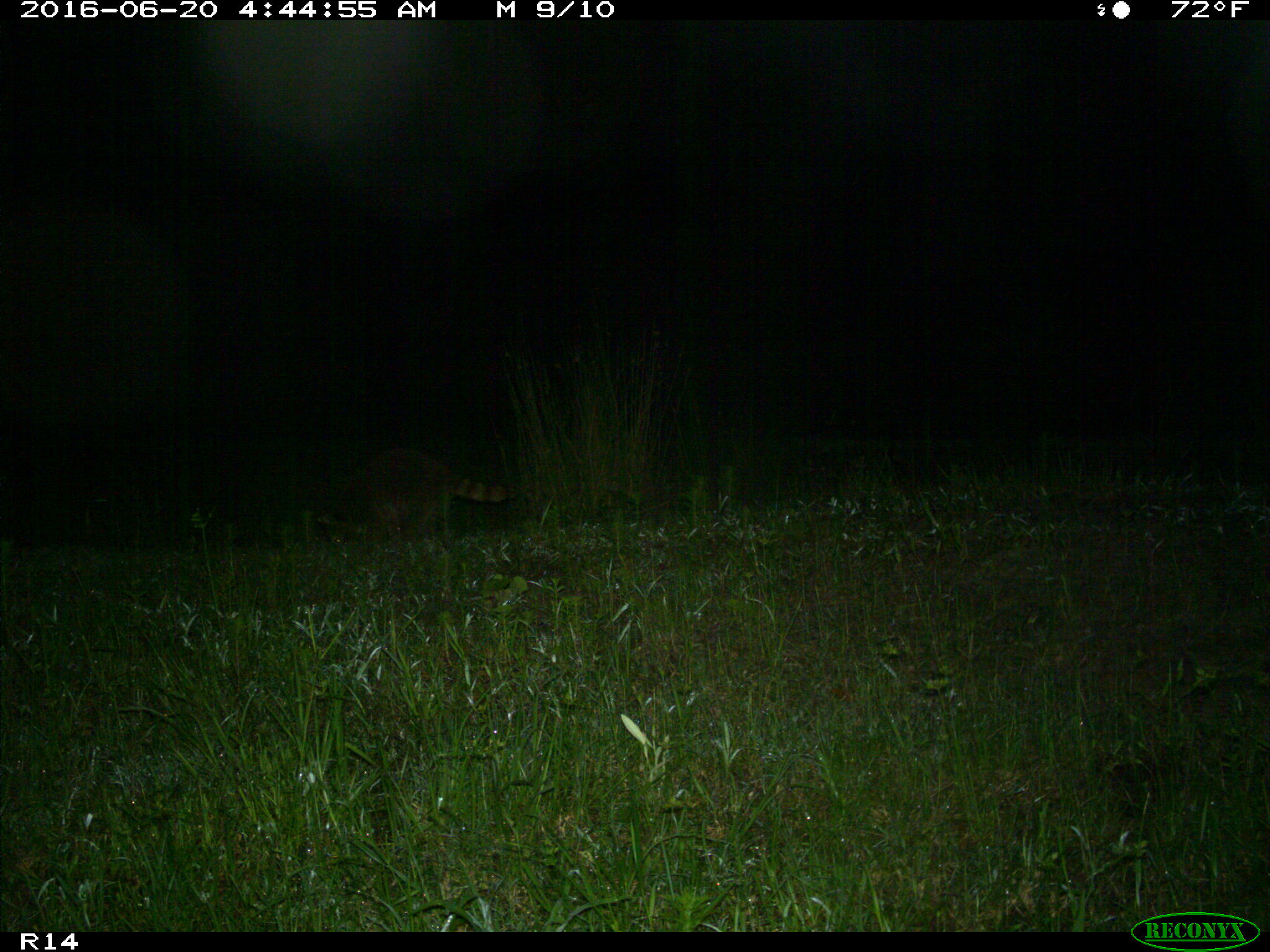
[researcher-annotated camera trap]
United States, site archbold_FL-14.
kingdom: Animalia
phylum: Chordata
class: Mammalia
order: Carnivora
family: Procyonidae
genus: Procyon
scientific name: Procyon lotor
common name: common raccoon